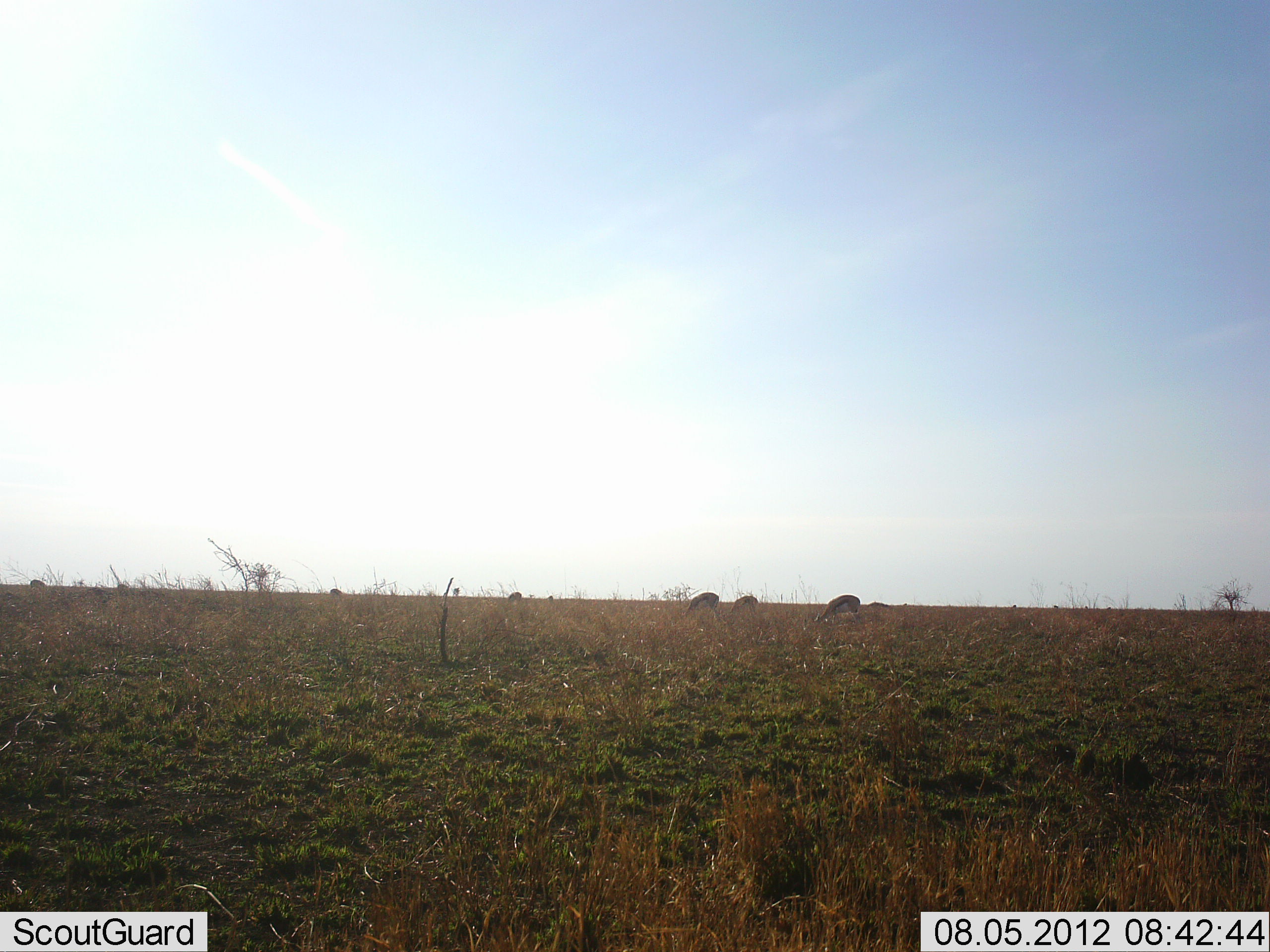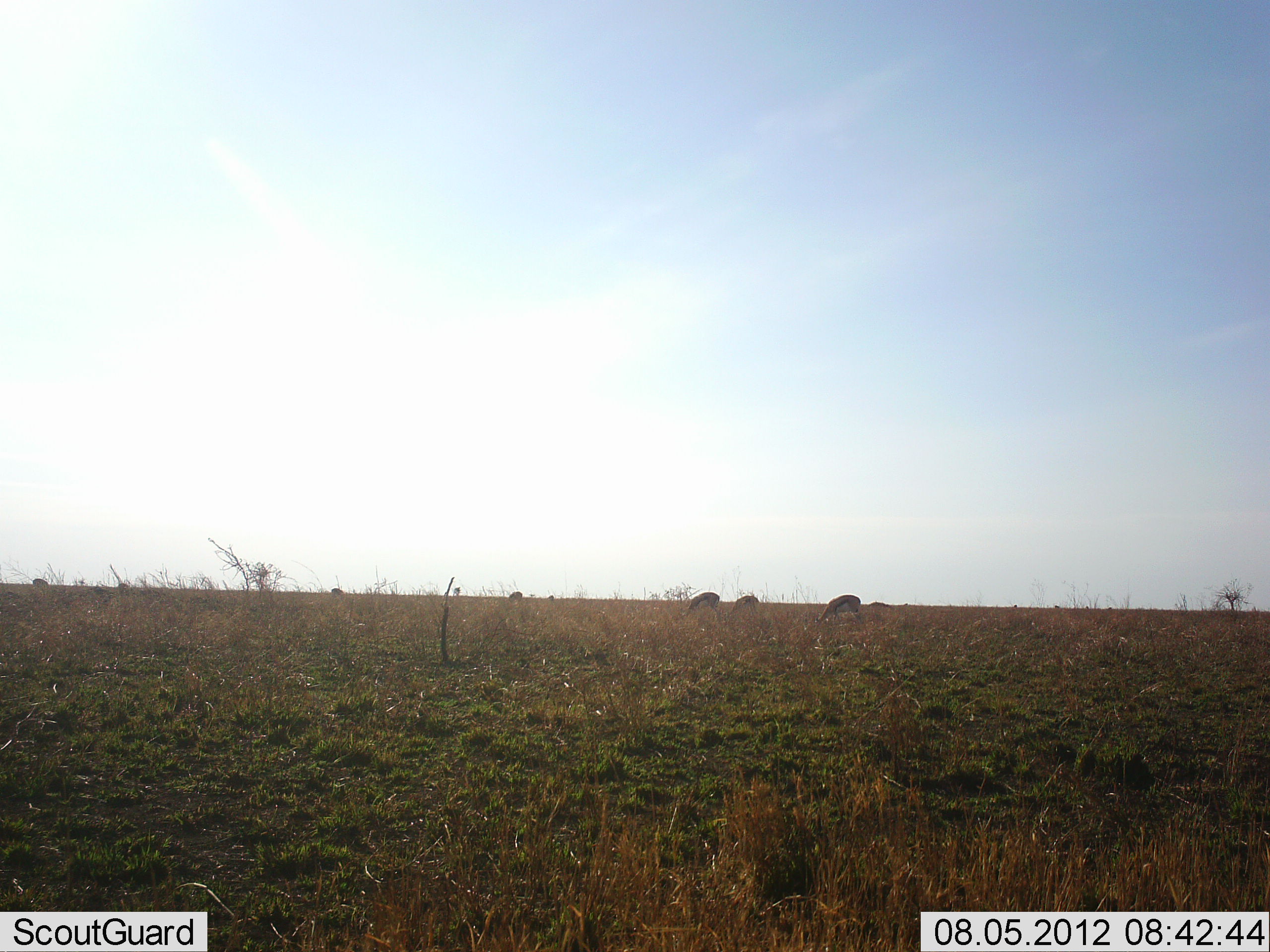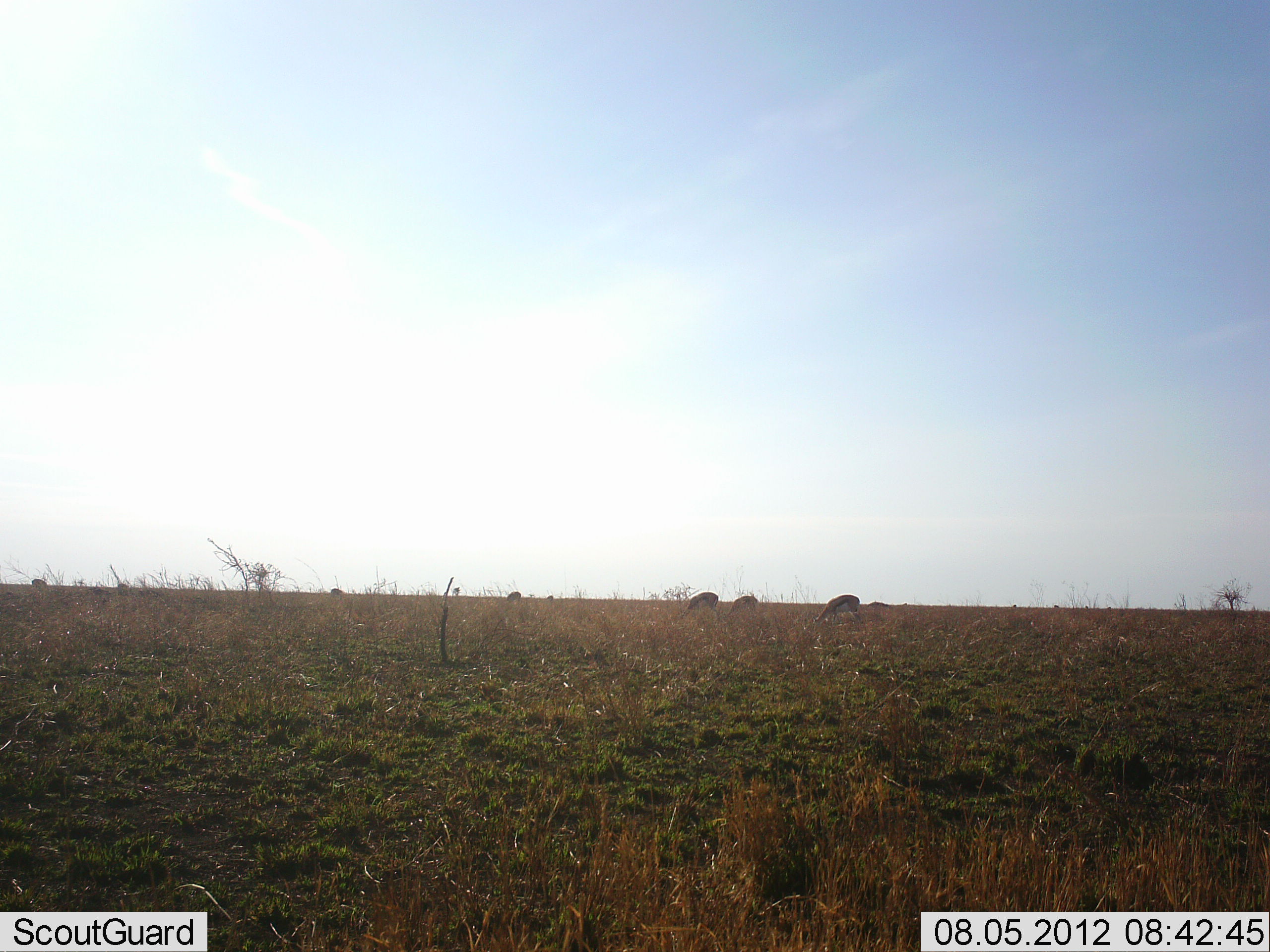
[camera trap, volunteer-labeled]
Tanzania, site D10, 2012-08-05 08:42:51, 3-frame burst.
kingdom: Animalia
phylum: Chordata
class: Mammalia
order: Artiodactyla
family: Bovidae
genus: Eudorcas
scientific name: Eudorcas thomsonii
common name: thomson's gazelle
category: gazellethomsons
Gazellethomsons (thomson's gazelle) (Eudorcas thomsonii), count 3. Behavior (volunteer vote fractions): standing 20%, resting 0%, moving 0%, interacting 0%. Young present (vote fraction): 0%. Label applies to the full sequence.